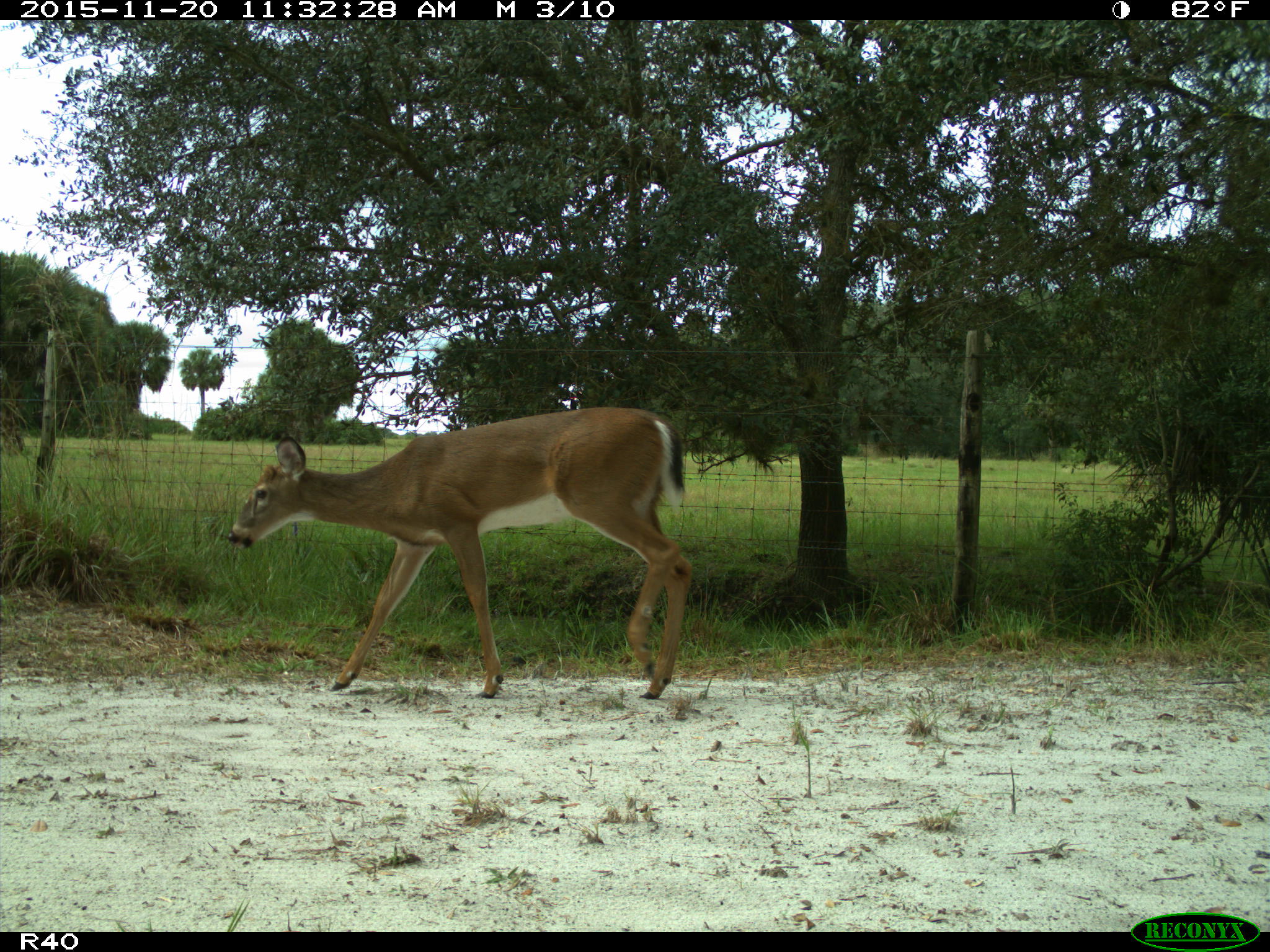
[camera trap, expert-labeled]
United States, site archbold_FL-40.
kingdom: Animalia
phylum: Chordata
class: Mammalia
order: Artiodactyla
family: Cervidae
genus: Odocoileus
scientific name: Odocoileus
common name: deer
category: unidentified deer